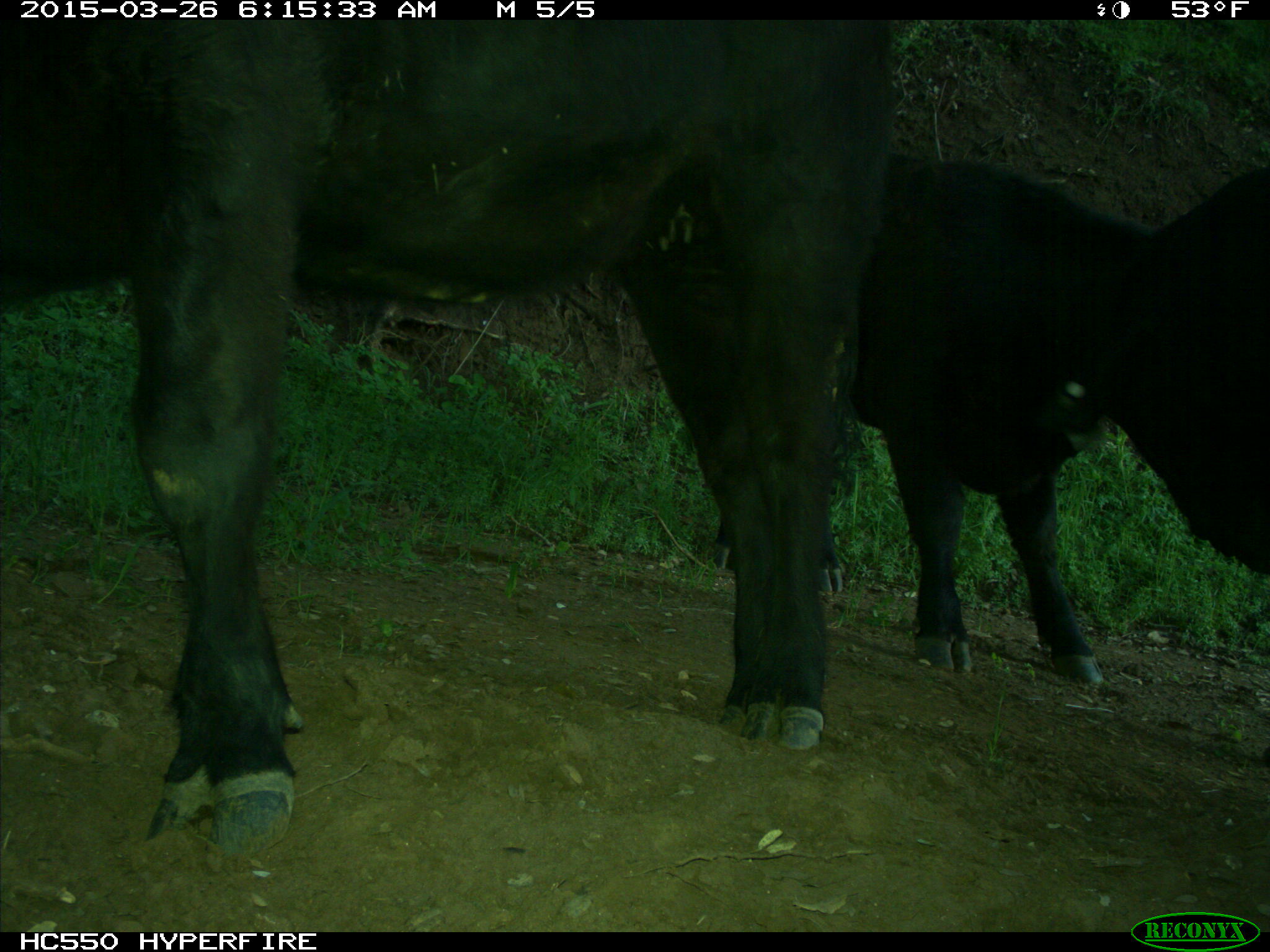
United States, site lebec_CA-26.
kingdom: Animalia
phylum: Chordata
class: Mammalia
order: Artiodactyla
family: Bovidae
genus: Bos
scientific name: Bos taurus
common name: domestic cow